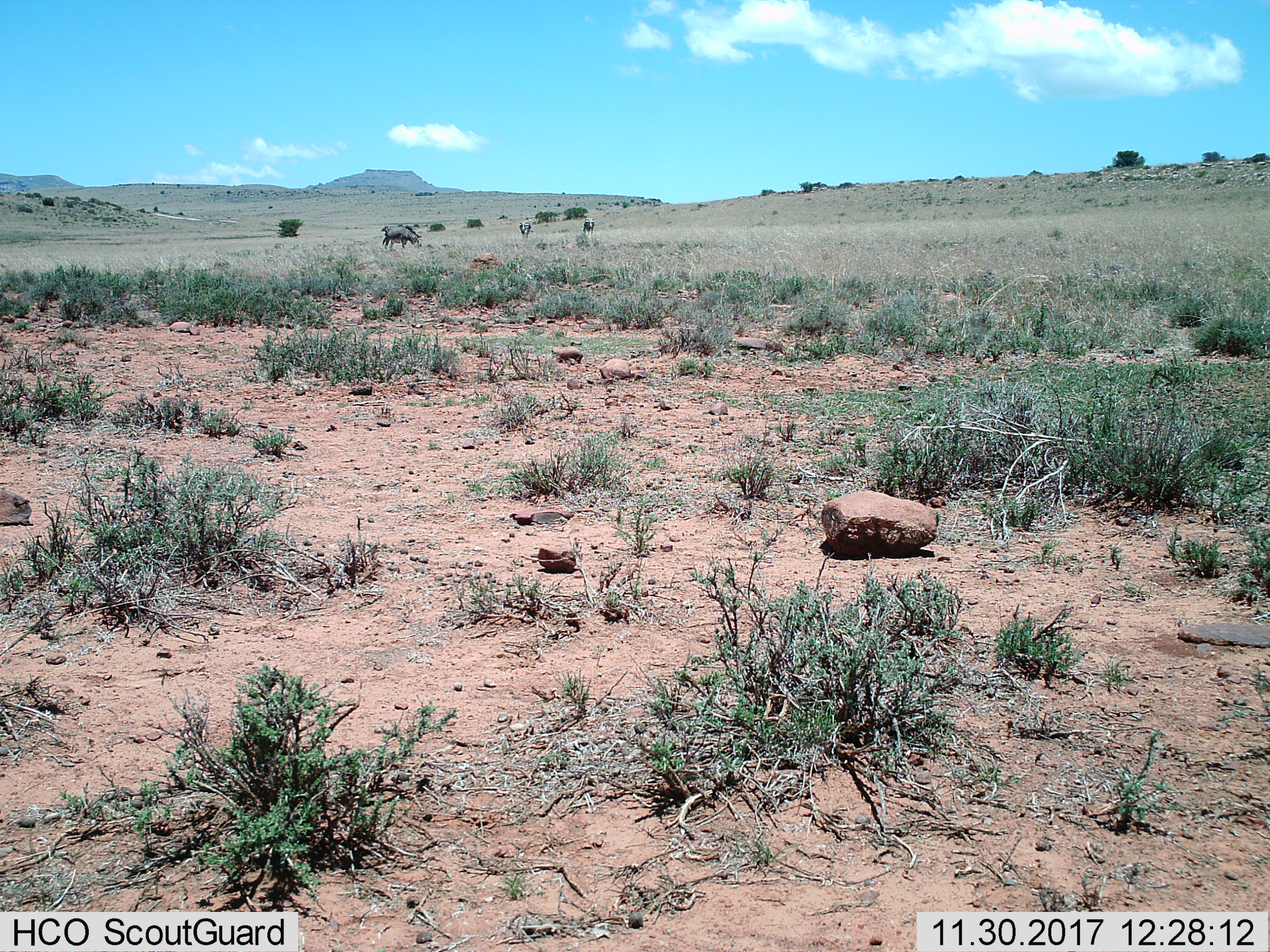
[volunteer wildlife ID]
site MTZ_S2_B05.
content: unidentified animal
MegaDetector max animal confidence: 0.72